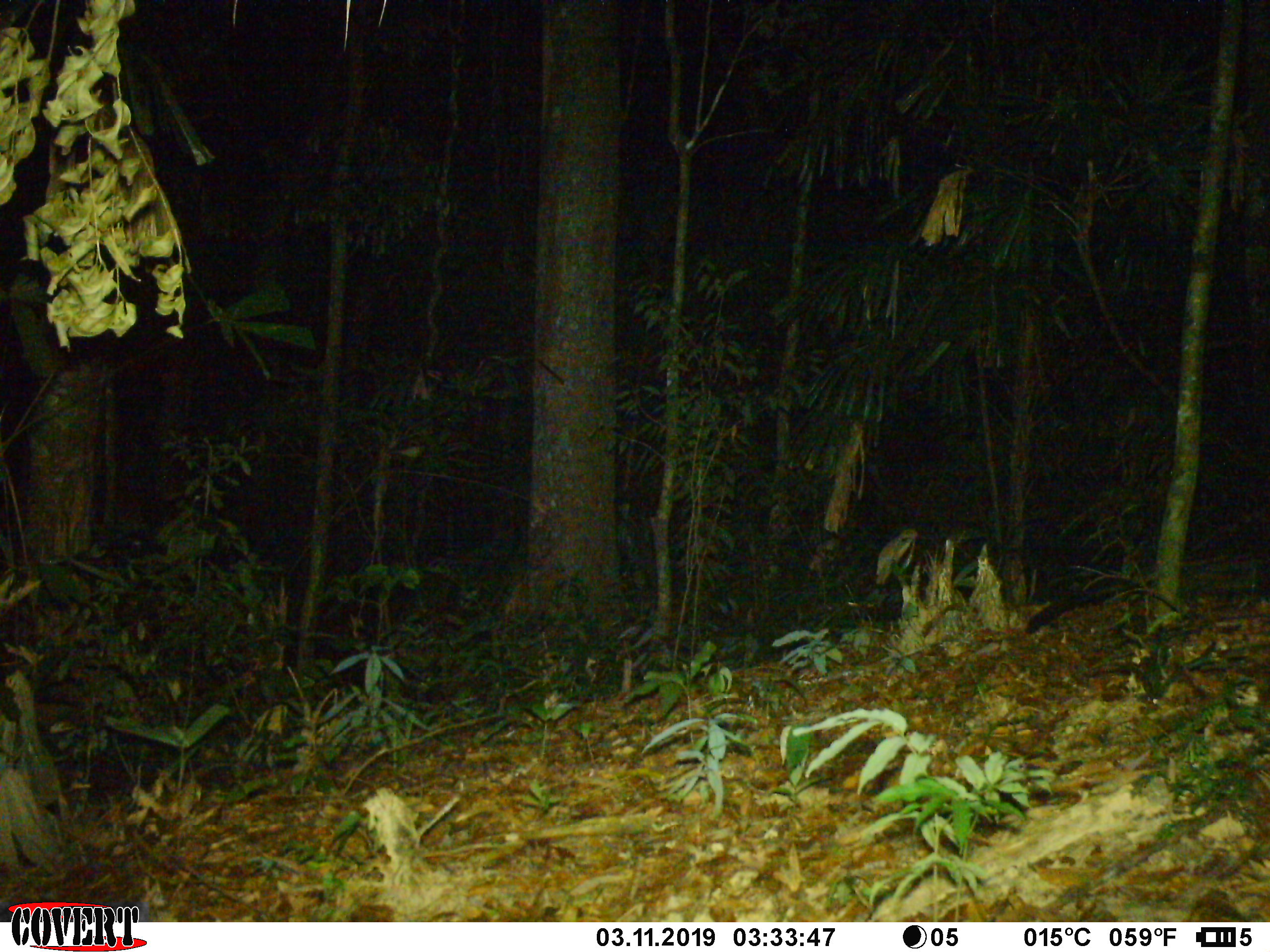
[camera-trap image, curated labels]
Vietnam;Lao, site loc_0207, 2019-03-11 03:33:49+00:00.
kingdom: Animalia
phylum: Chordata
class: Mammalia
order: Carnivora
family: Viverridae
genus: Paradoxurus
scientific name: Paradoxurus hermaphroditus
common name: common palm civet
Common palm civet (Paradoxurus hermaphroditus). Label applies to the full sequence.